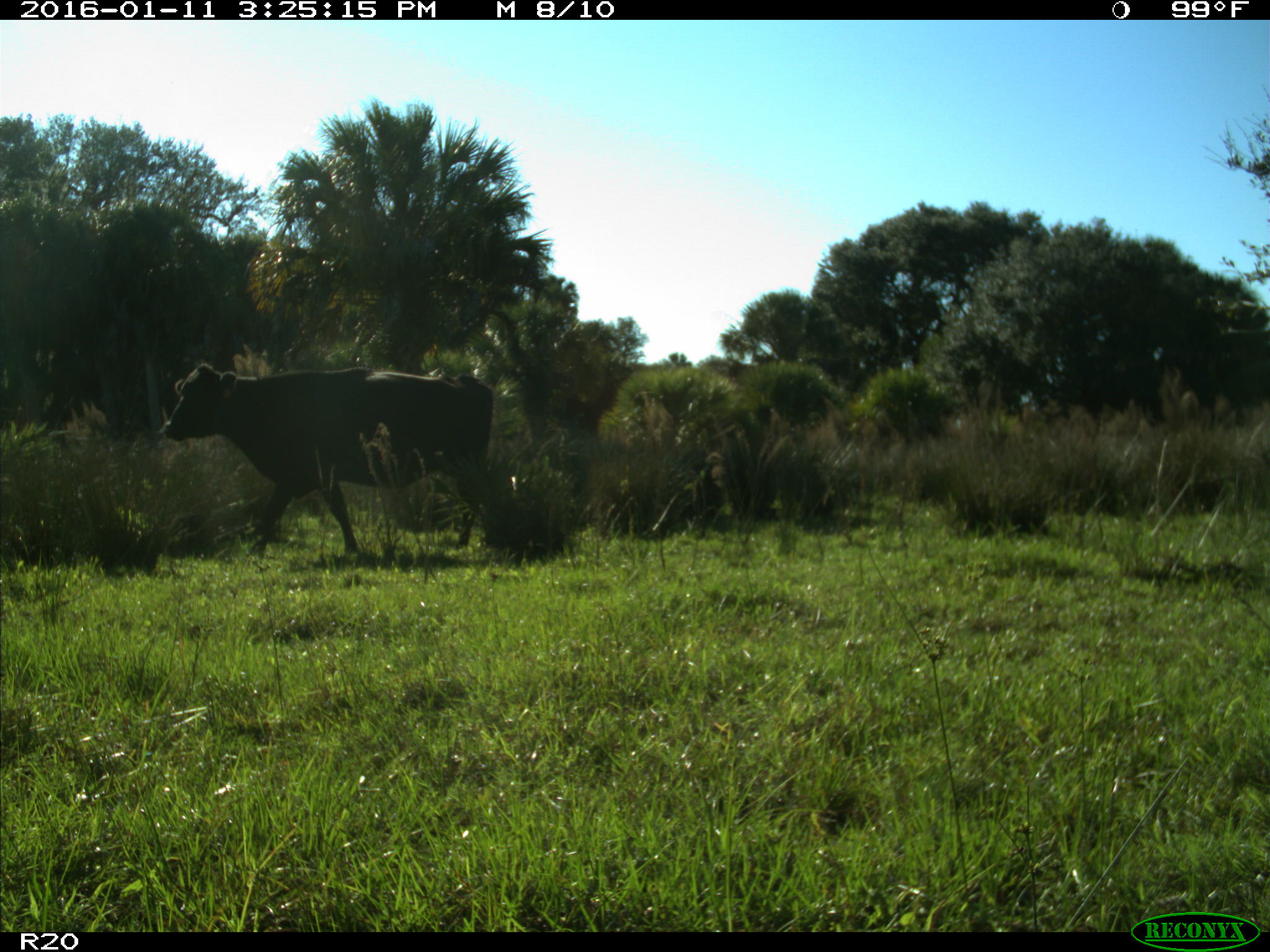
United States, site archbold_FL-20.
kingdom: Animalia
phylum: Chordata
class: Mammalia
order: Artiodactyla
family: Bovidae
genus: Bos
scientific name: Bos taurus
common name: domestic cow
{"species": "Bos taurus (domestic cow)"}